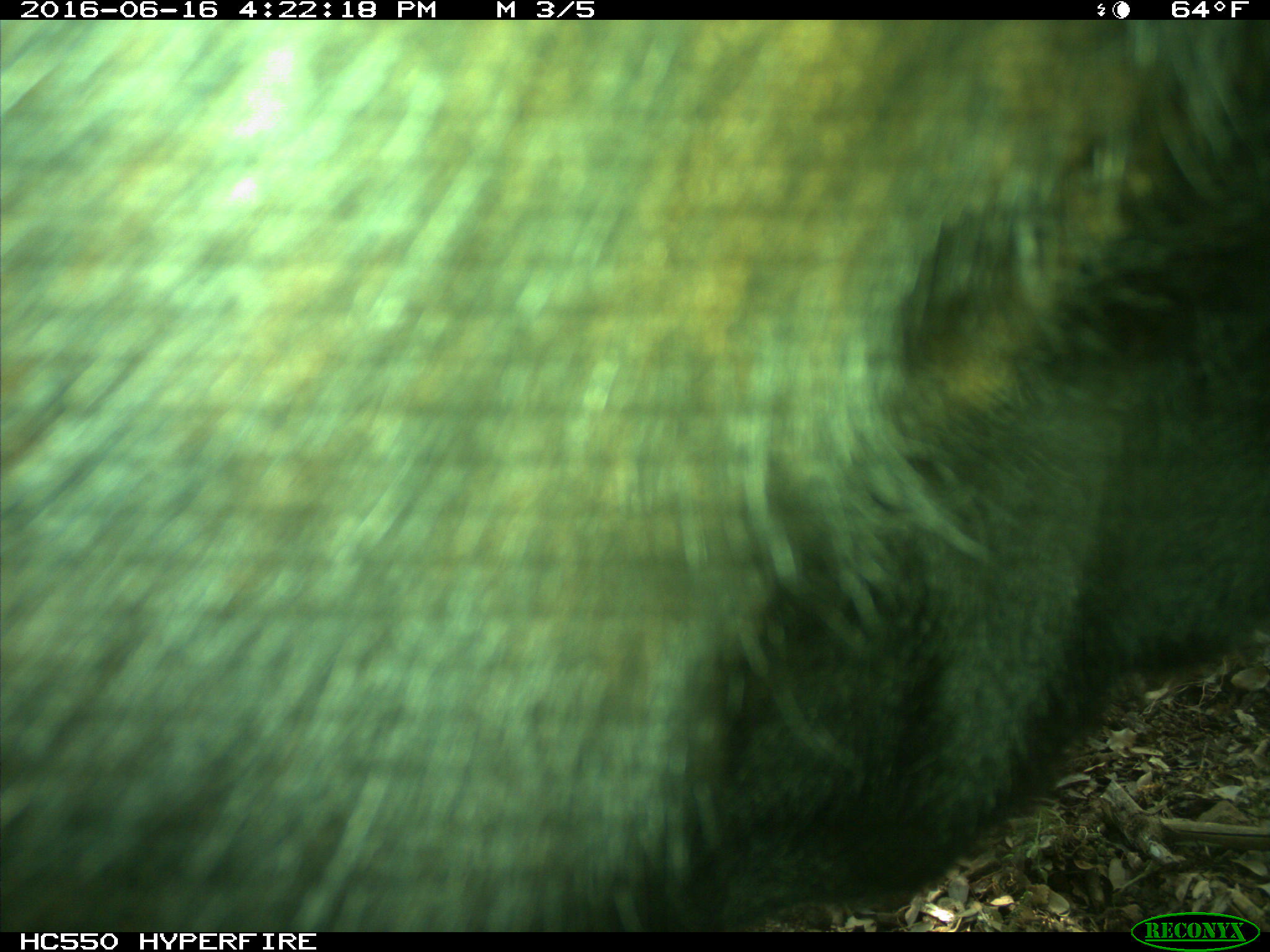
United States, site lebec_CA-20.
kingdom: Animalia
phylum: Chordata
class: Mammalia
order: Artiodactyla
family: Bovidae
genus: Bos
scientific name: Bos taurus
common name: domestic cow